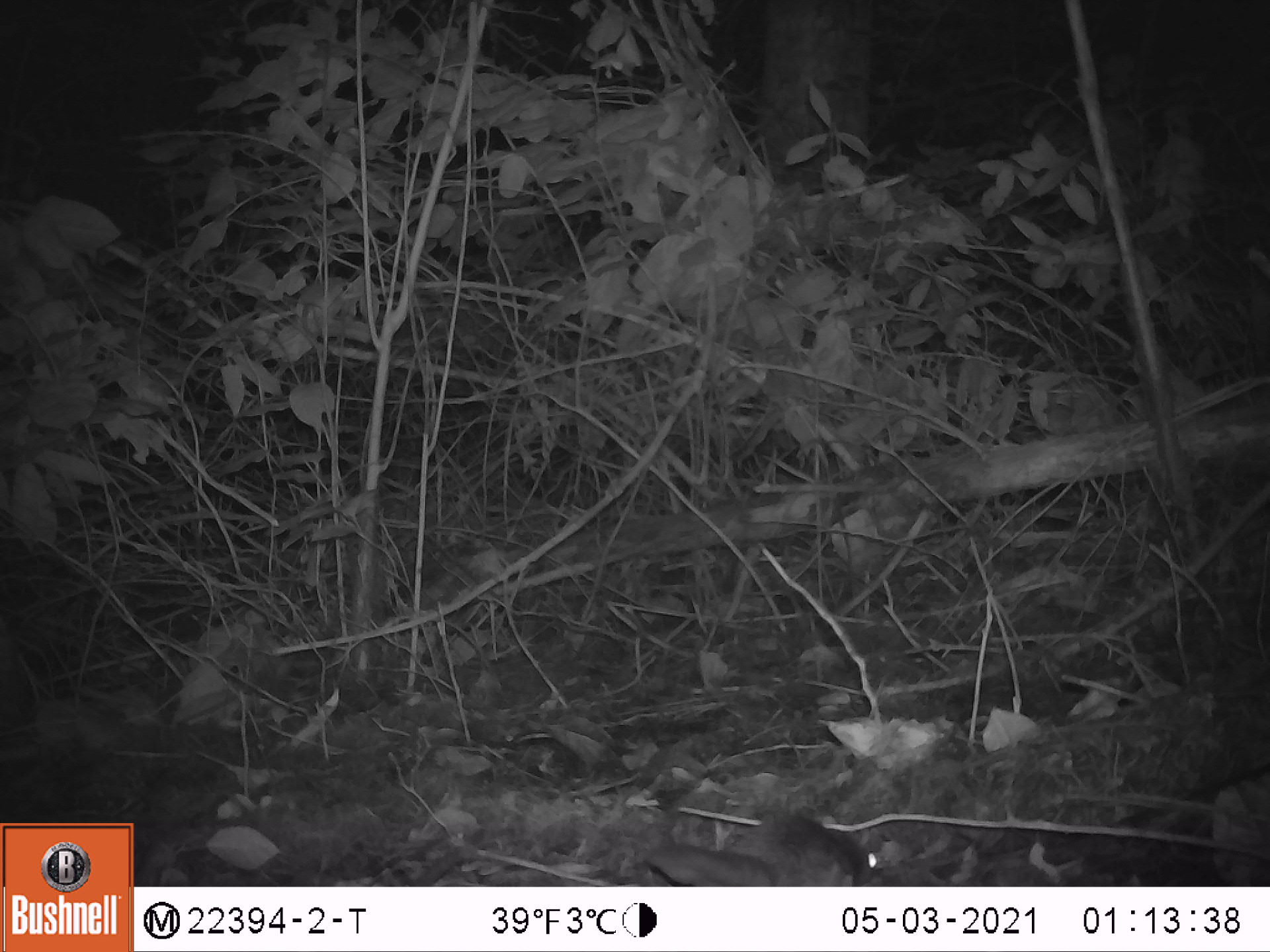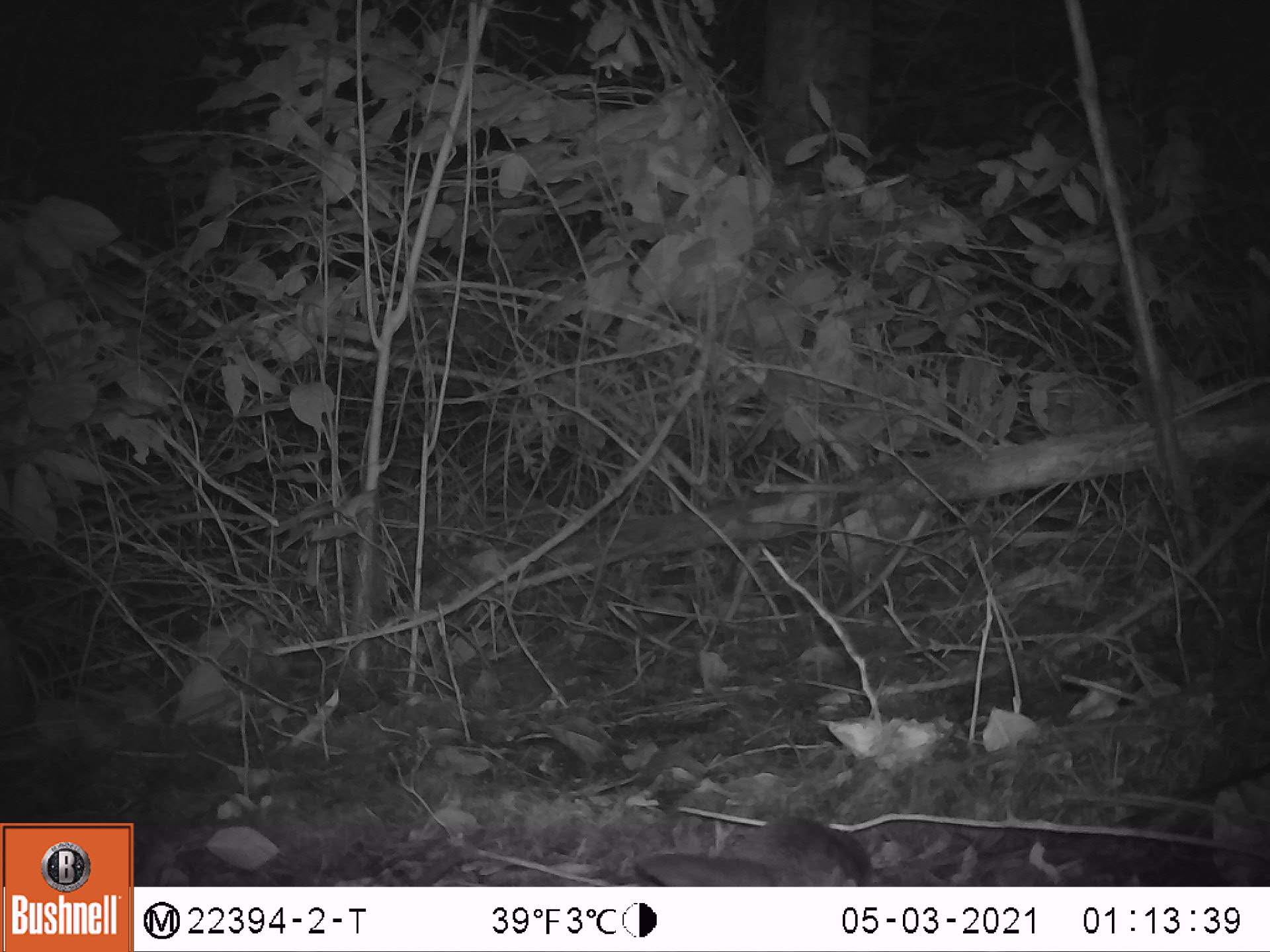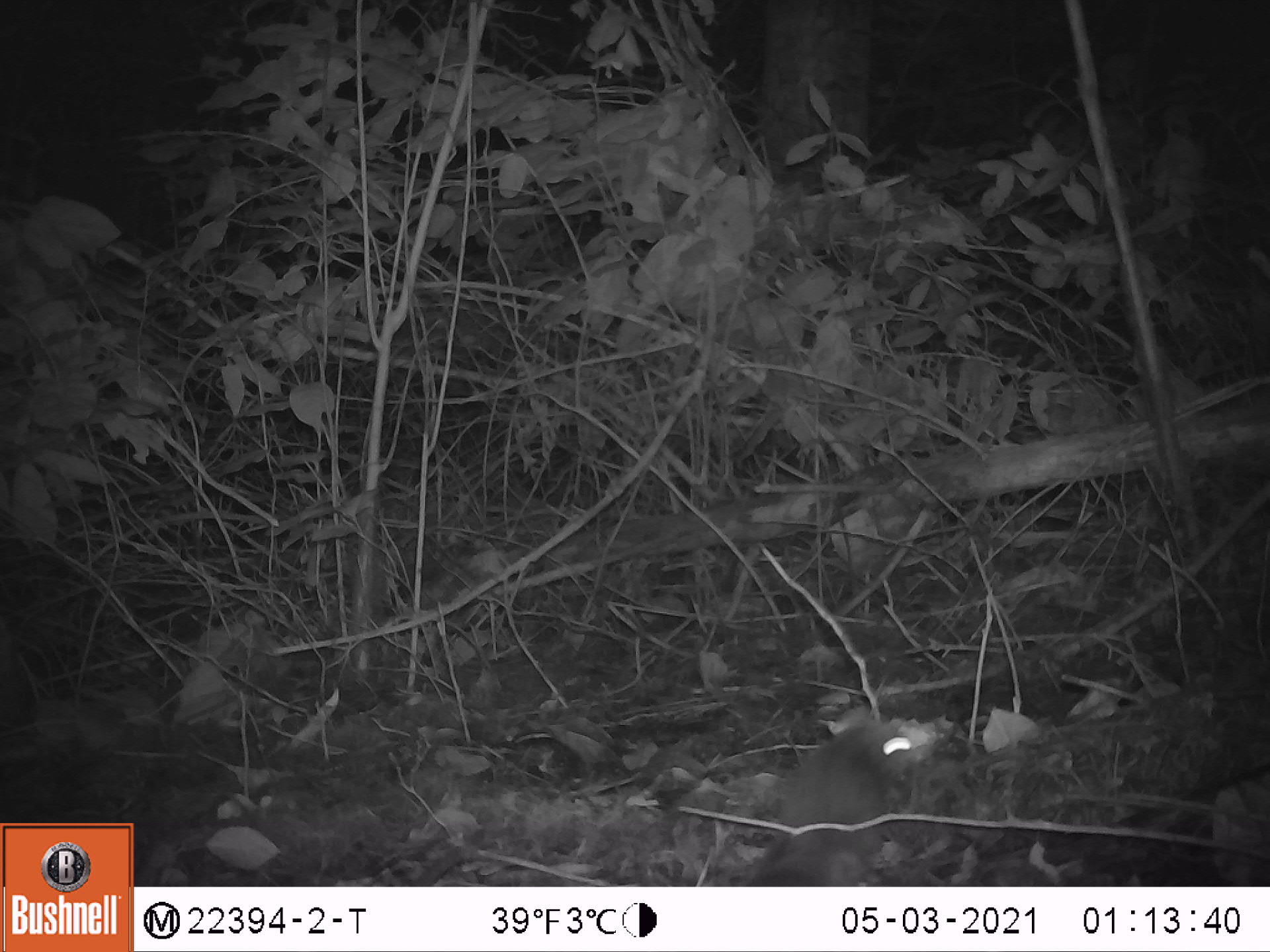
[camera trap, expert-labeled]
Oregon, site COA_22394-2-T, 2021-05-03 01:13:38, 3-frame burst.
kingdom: Animalia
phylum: Chordata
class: Mammalia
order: Rodentia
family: Sciuridae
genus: Glaucomys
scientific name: Glaucomys oregonensis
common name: humboldt's flying squirrel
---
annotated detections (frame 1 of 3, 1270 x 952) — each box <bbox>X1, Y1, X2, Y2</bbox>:
humboldt's flying squirrel: <bbox>616, 788, 899, 885</bbox>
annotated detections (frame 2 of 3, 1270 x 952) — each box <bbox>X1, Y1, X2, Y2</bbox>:
humboldt's flying squirrel: <bbox>604, 793, 893, 885</bbox>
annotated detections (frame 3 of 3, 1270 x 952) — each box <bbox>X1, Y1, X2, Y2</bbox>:
humboldt's flying squirrel: <bbox>680, 694, 956, 885</bbox>